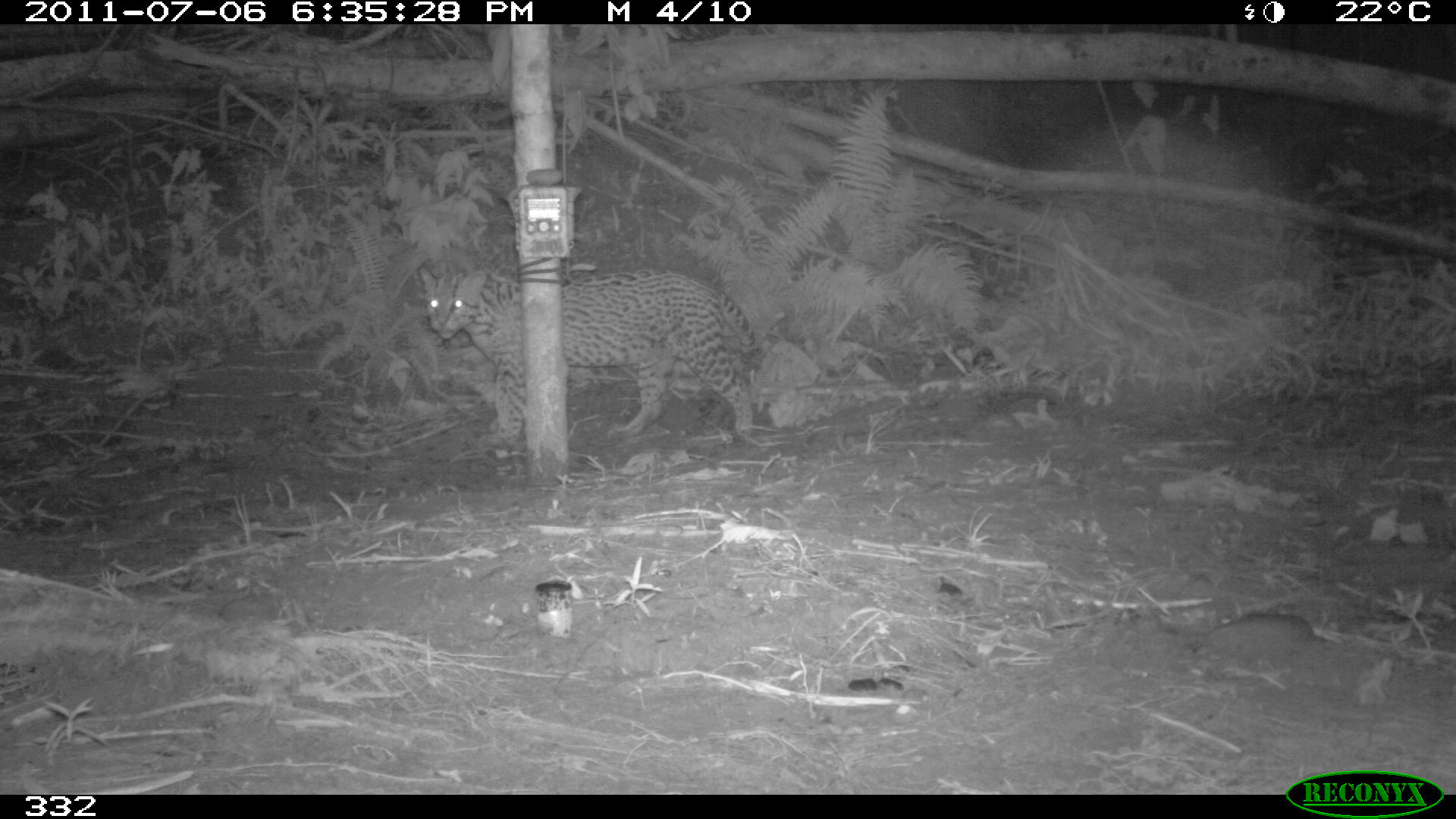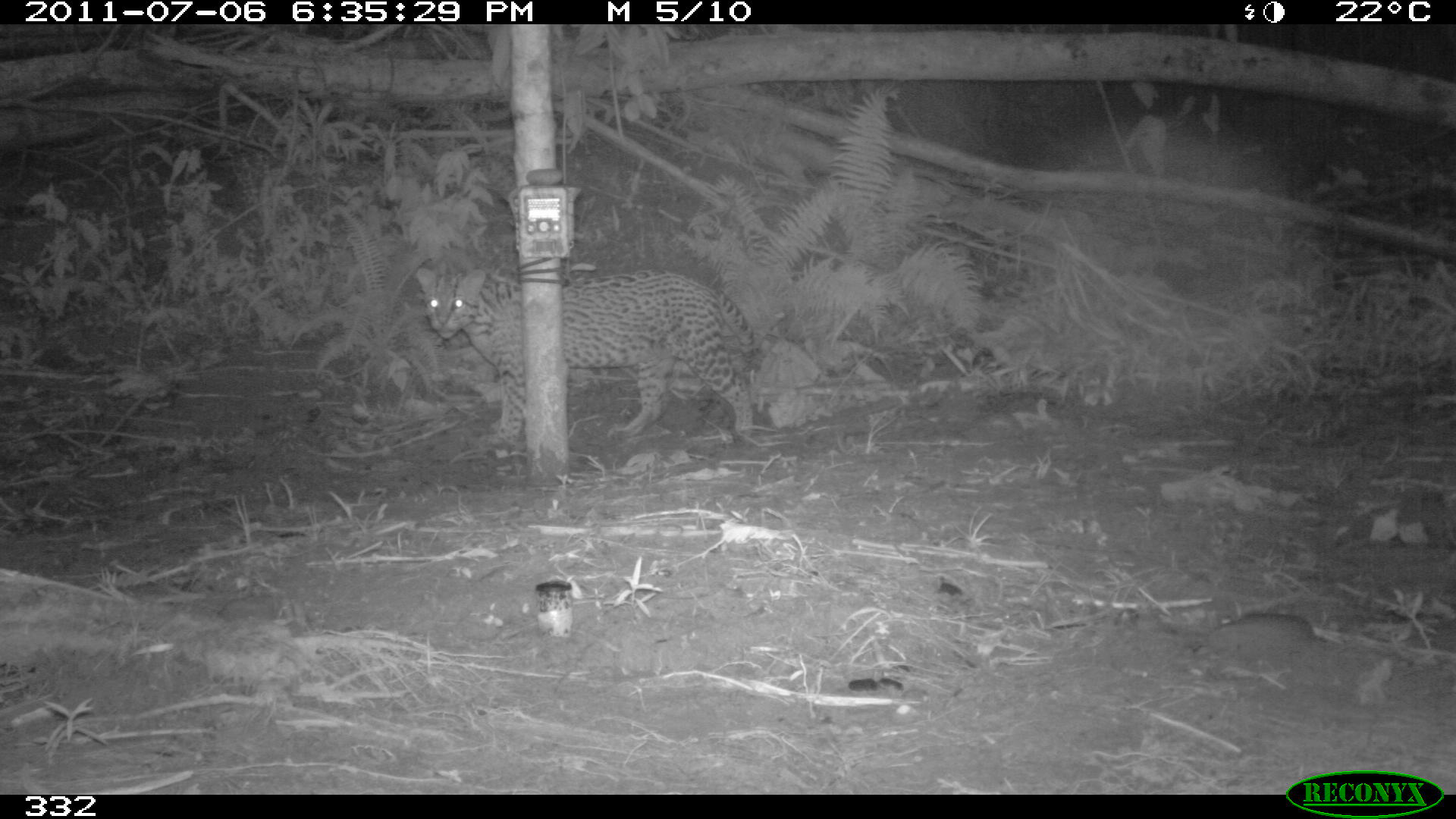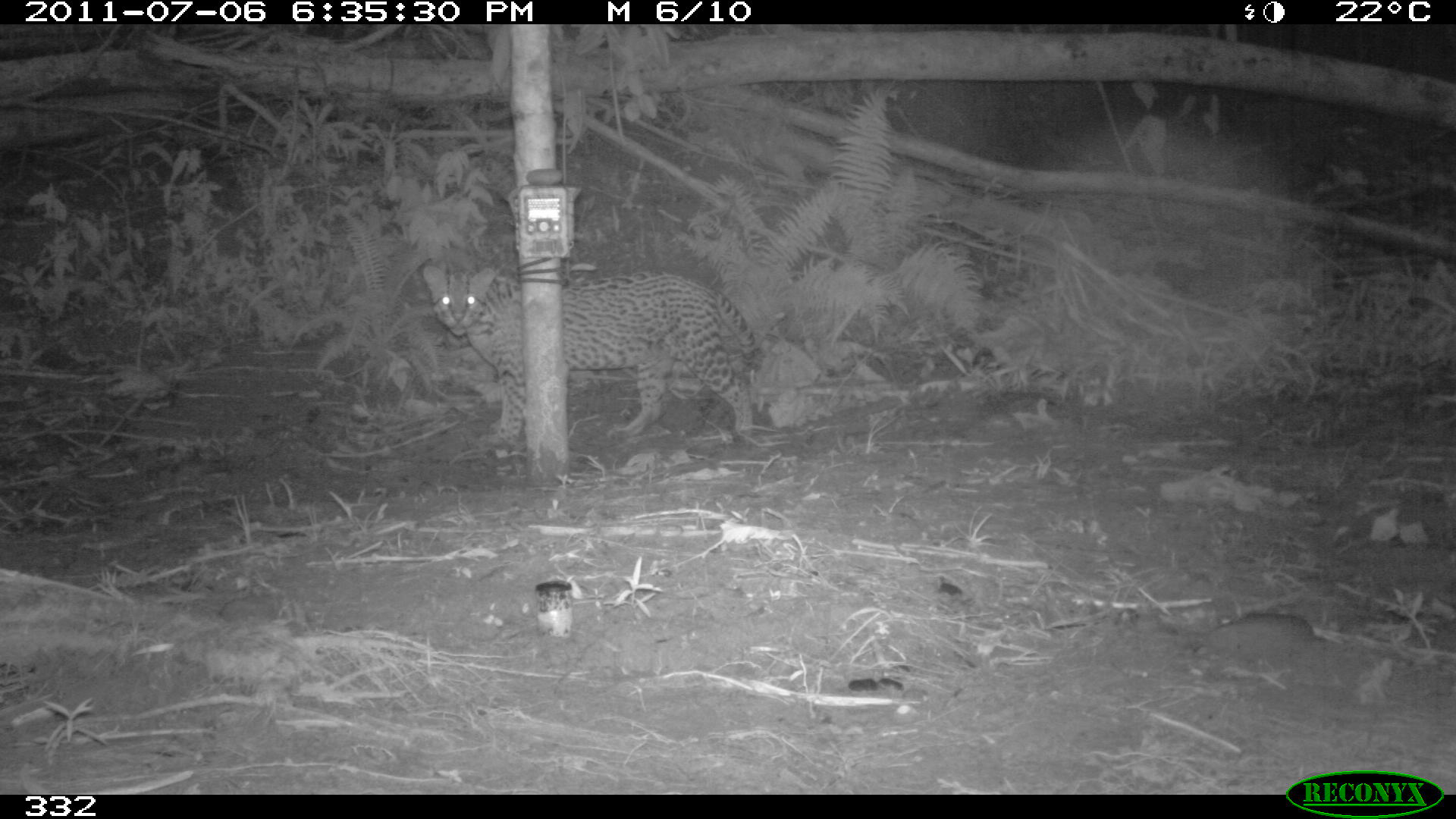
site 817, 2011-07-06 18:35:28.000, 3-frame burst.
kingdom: Animalia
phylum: Chordata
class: Mammalia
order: Carnivora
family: Felidae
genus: Leopardus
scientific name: Leopardus pardalis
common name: ocelot